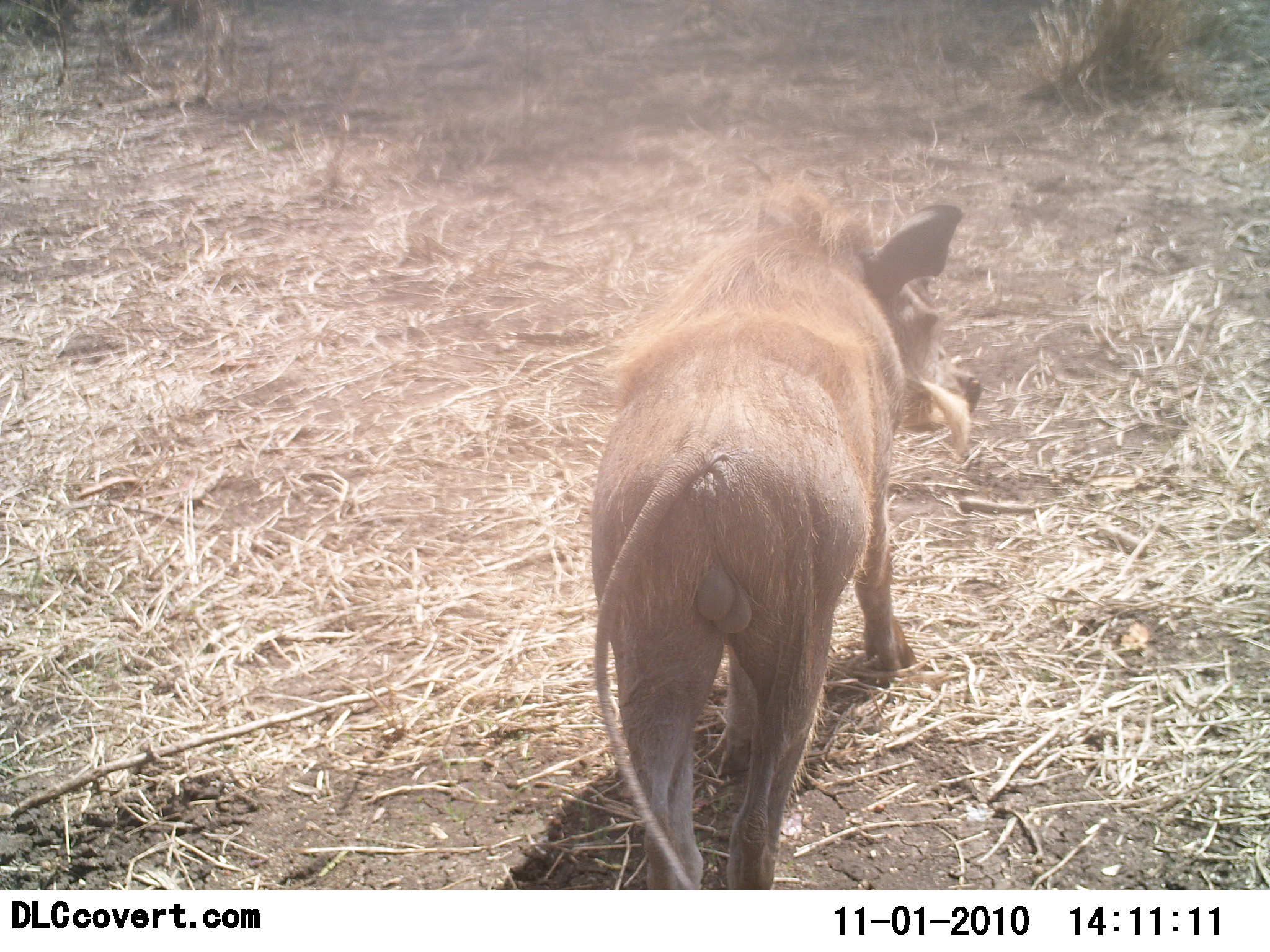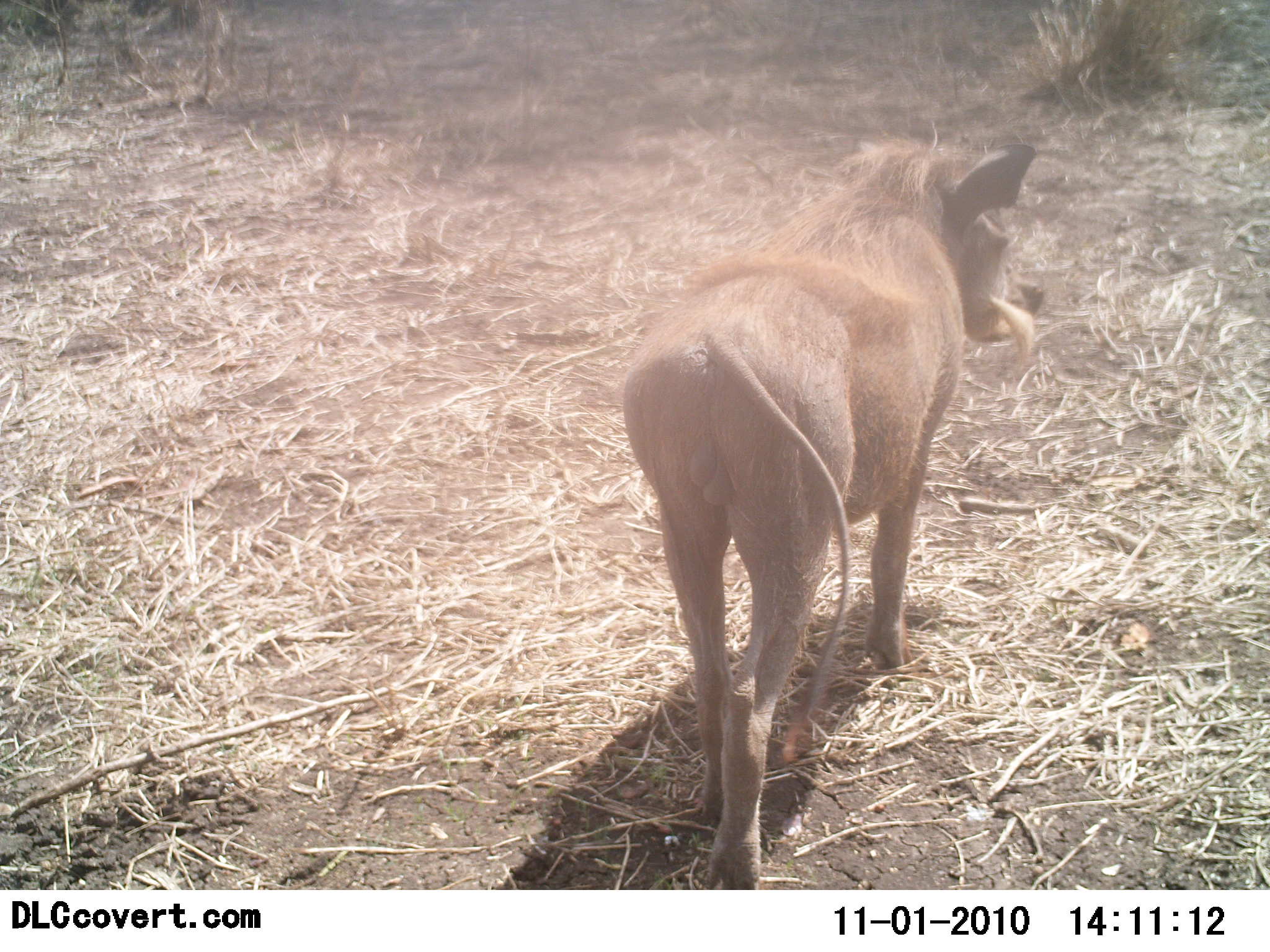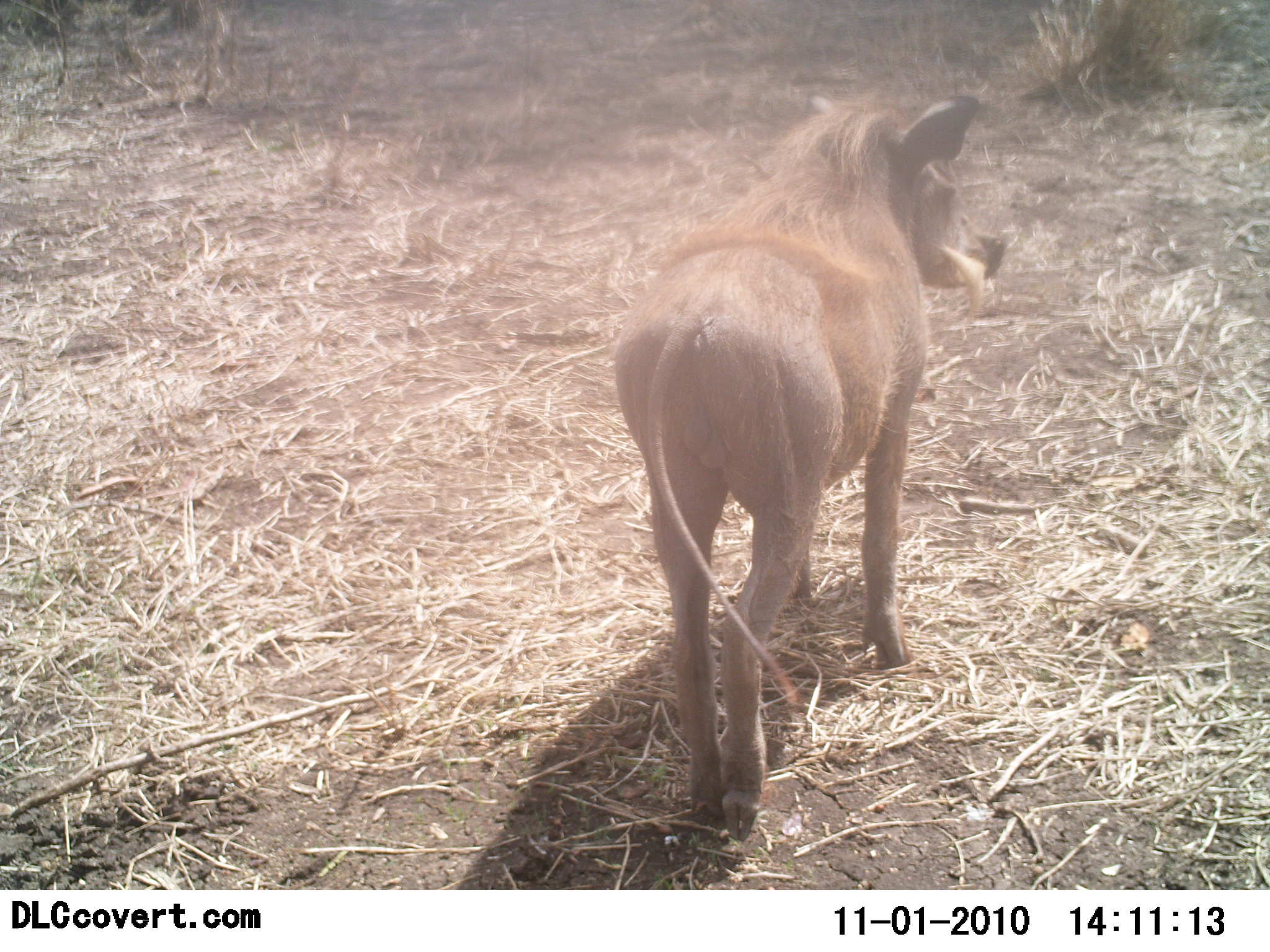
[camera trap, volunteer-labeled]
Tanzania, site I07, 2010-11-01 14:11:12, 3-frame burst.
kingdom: Animalia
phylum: Chordata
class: Mammalia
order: Artiodactyla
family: Suidae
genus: Phacochoerus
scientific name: Phacochoerus africanus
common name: warthog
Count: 1.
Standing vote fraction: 31%.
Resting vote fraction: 0%.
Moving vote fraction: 69%.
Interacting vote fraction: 0%.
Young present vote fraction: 0%.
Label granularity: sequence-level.